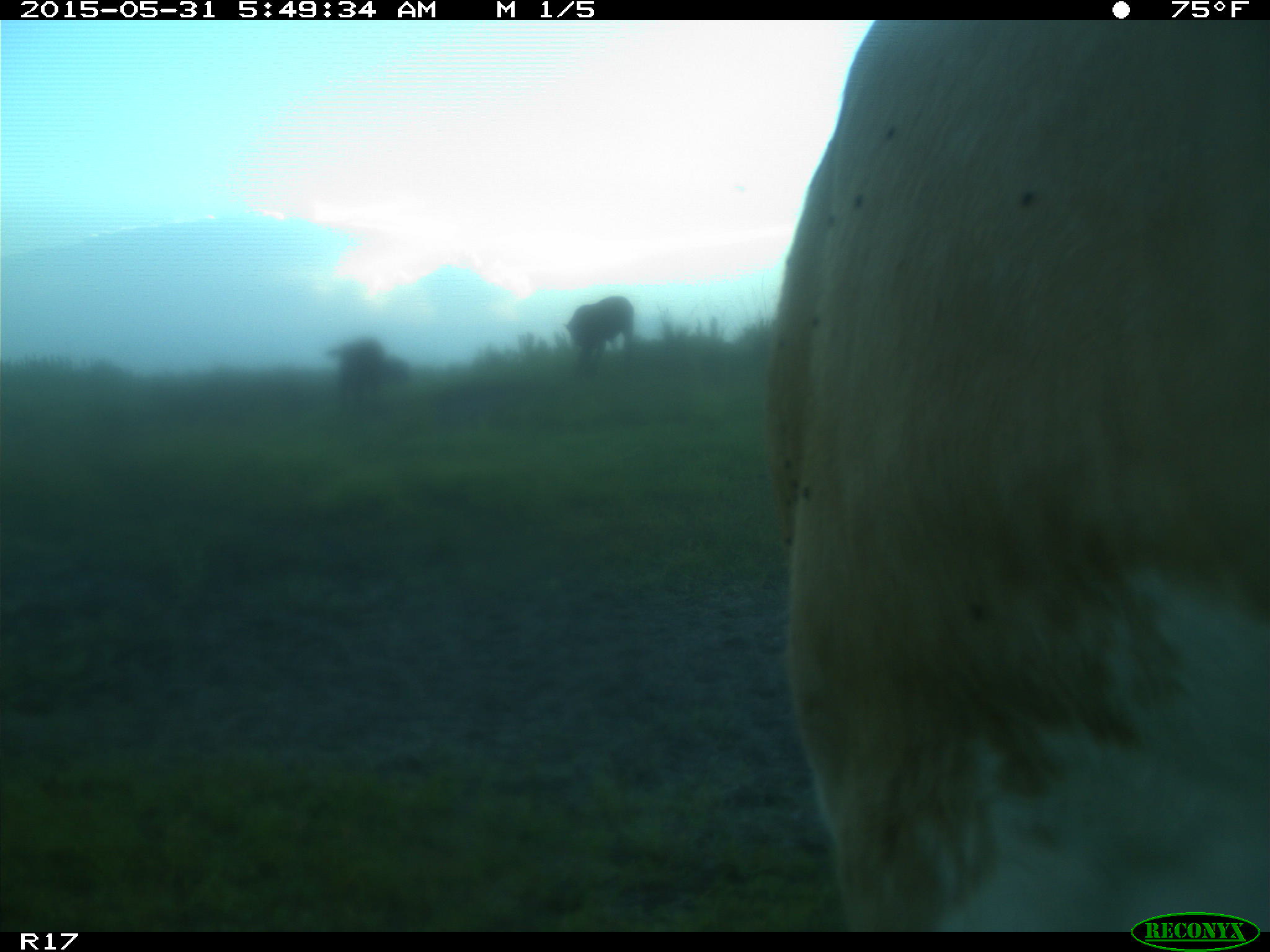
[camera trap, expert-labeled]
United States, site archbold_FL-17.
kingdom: Animalia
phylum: Chordata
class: Mammalia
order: Artiodactyla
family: Bovidae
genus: Bos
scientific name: Bos taurus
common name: domestic cow